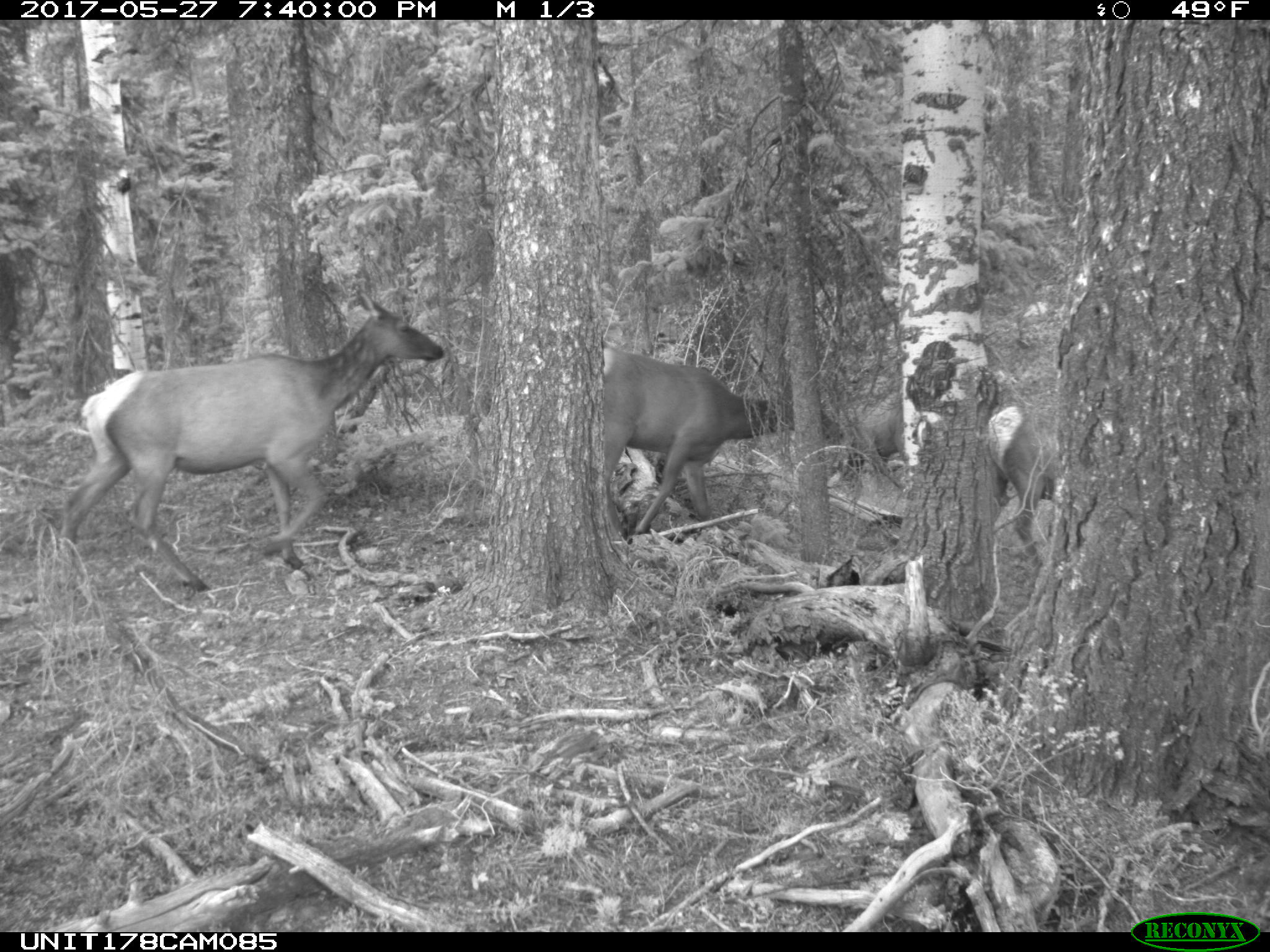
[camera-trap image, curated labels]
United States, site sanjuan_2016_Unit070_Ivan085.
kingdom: Animalia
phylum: Chordata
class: Mammalia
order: Artiodactyla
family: Cervidae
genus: Cervus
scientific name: Cervus elaphus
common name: red deer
Cervus elaphus (red deer).